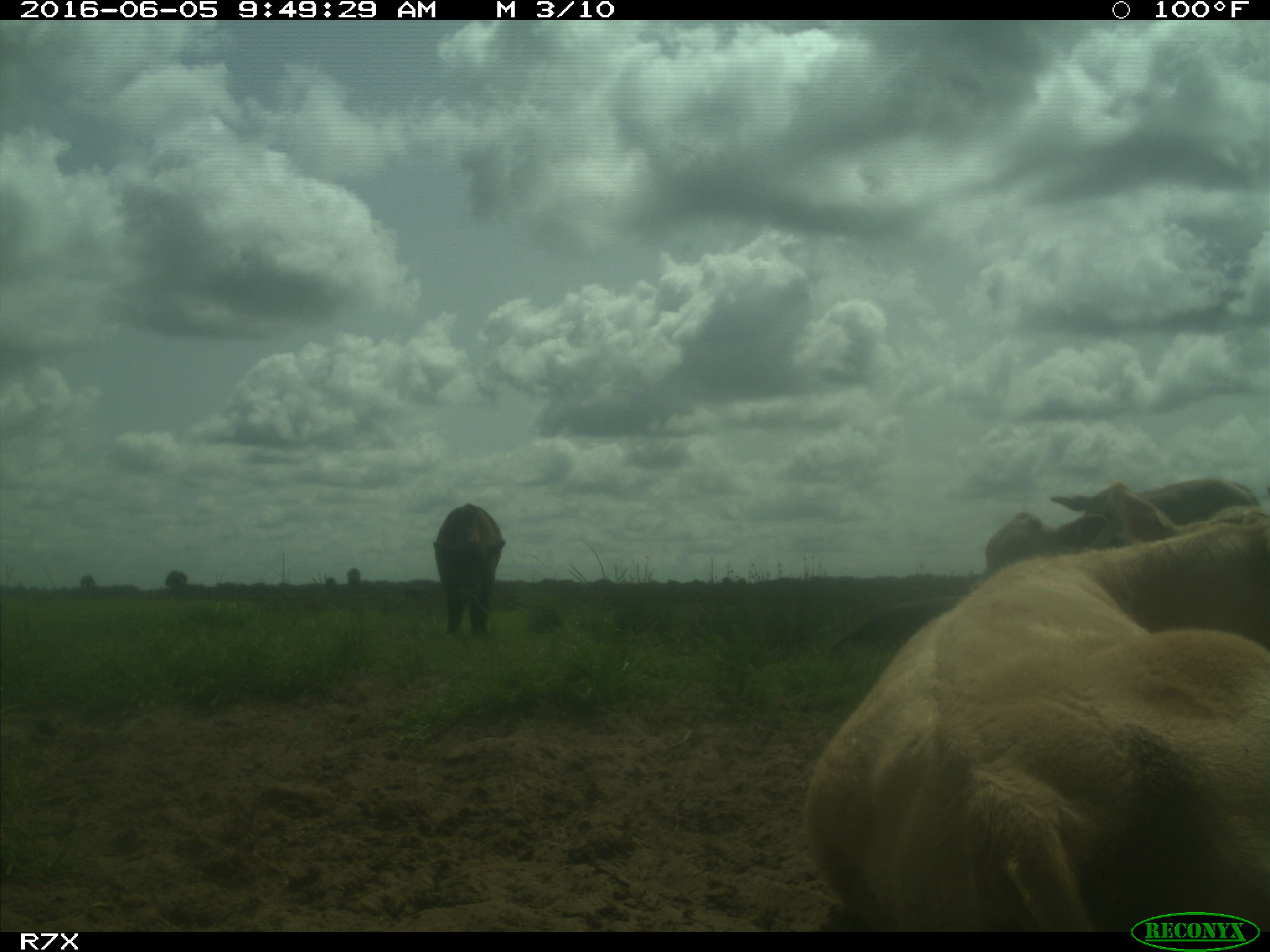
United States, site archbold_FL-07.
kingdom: Animalia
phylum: Chordata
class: Mammalia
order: Artiodactyla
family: Bovidae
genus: Bos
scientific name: Bos taurus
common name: domestic cow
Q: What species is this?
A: Bos taurus (domestic cow).